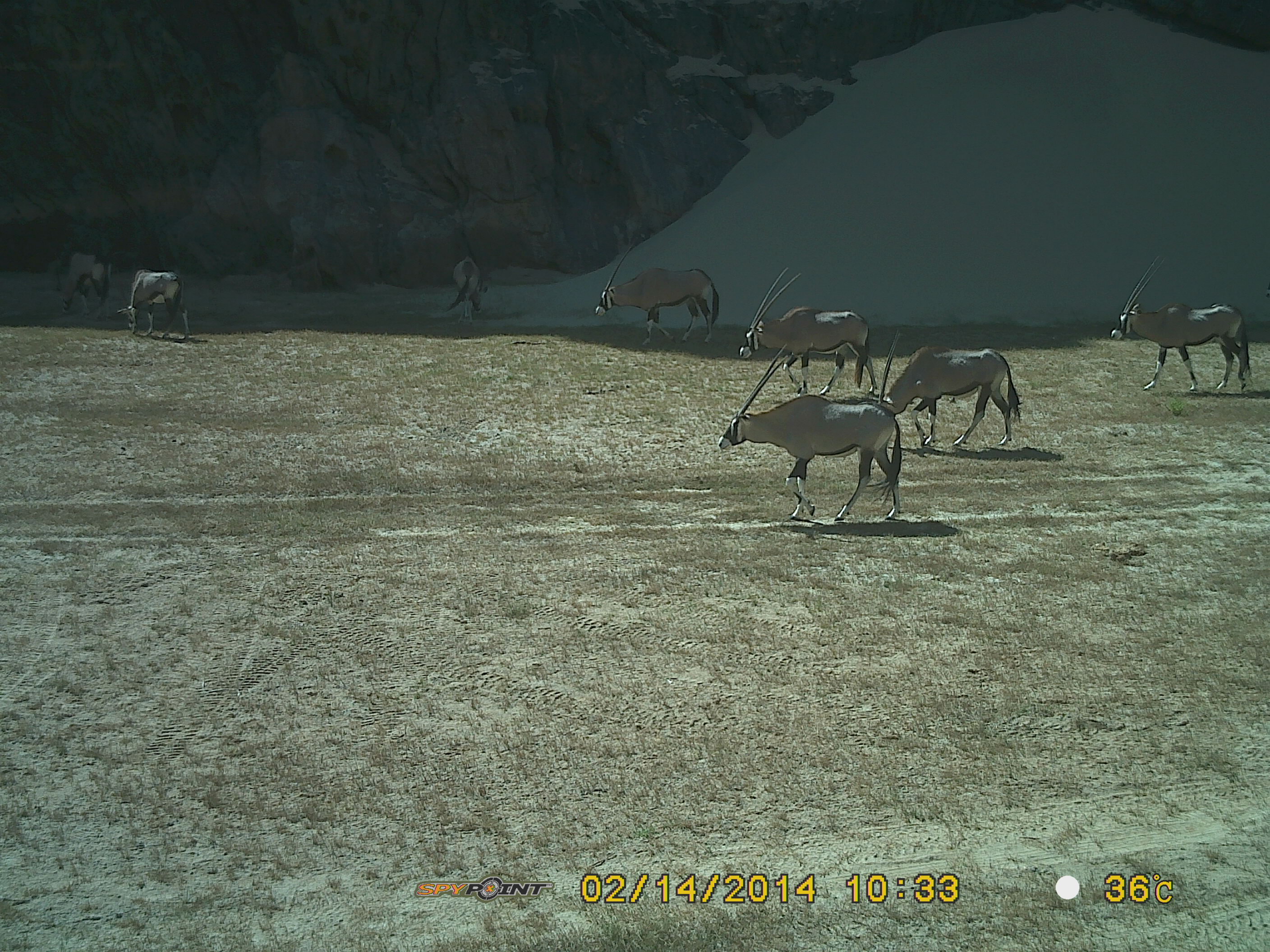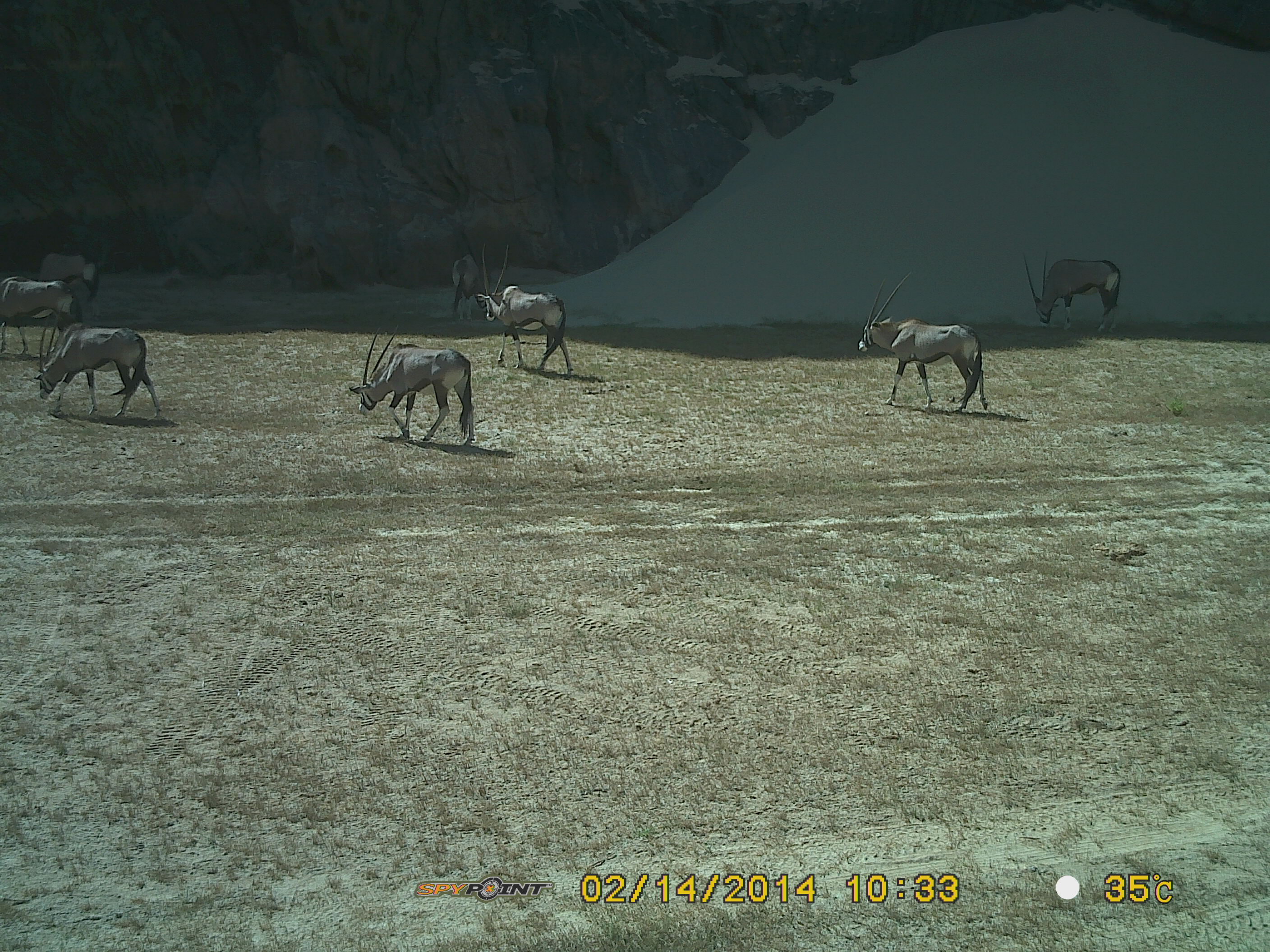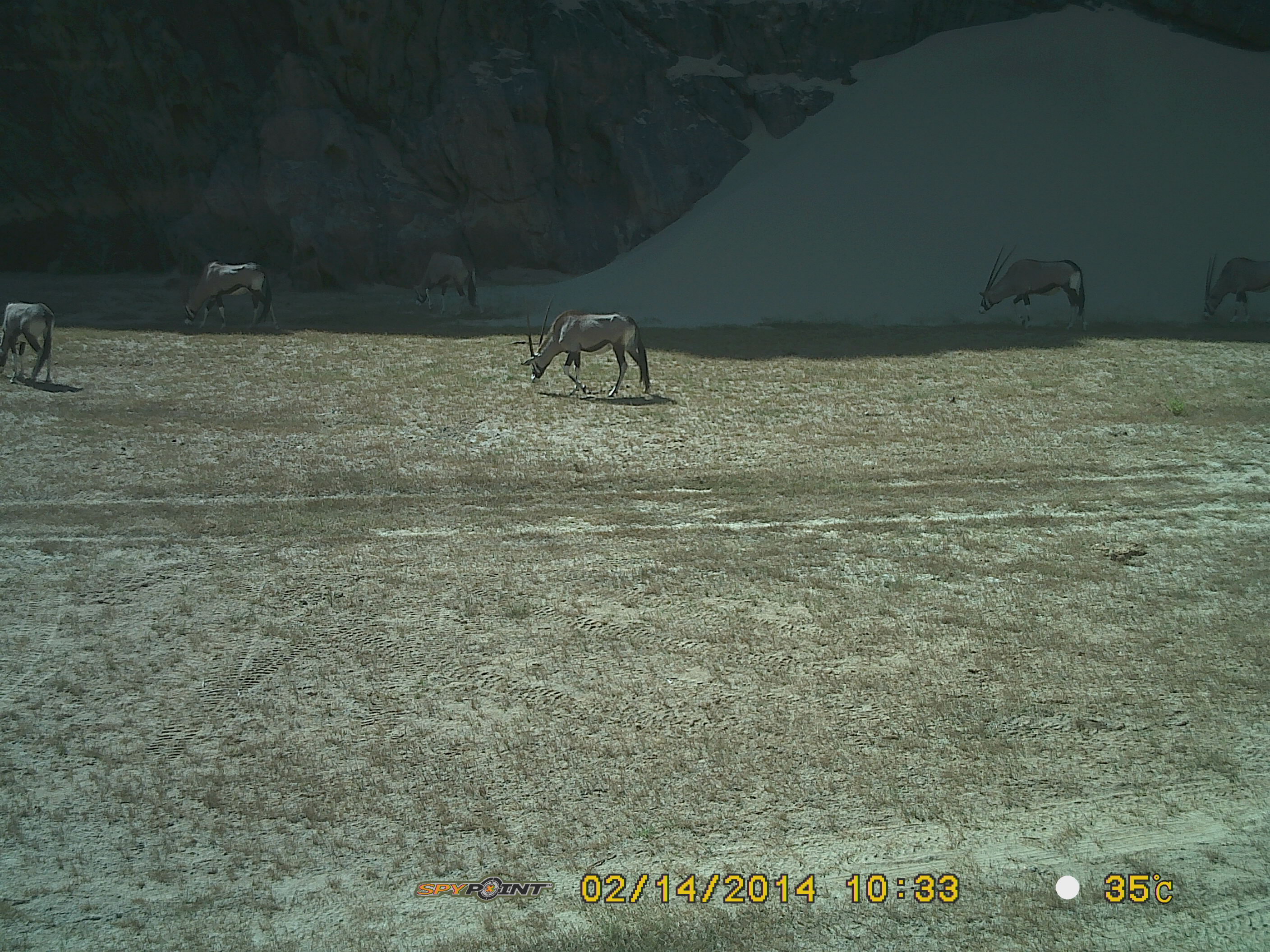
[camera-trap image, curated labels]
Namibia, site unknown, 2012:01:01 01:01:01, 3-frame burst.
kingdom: Animalia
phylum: Chordata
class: Mammalia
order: Artiodactyla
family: Bovidae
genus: Oryx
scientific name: Oryx gazella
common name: gemsbok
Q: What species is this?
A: Oryx gazella (gemsbok).